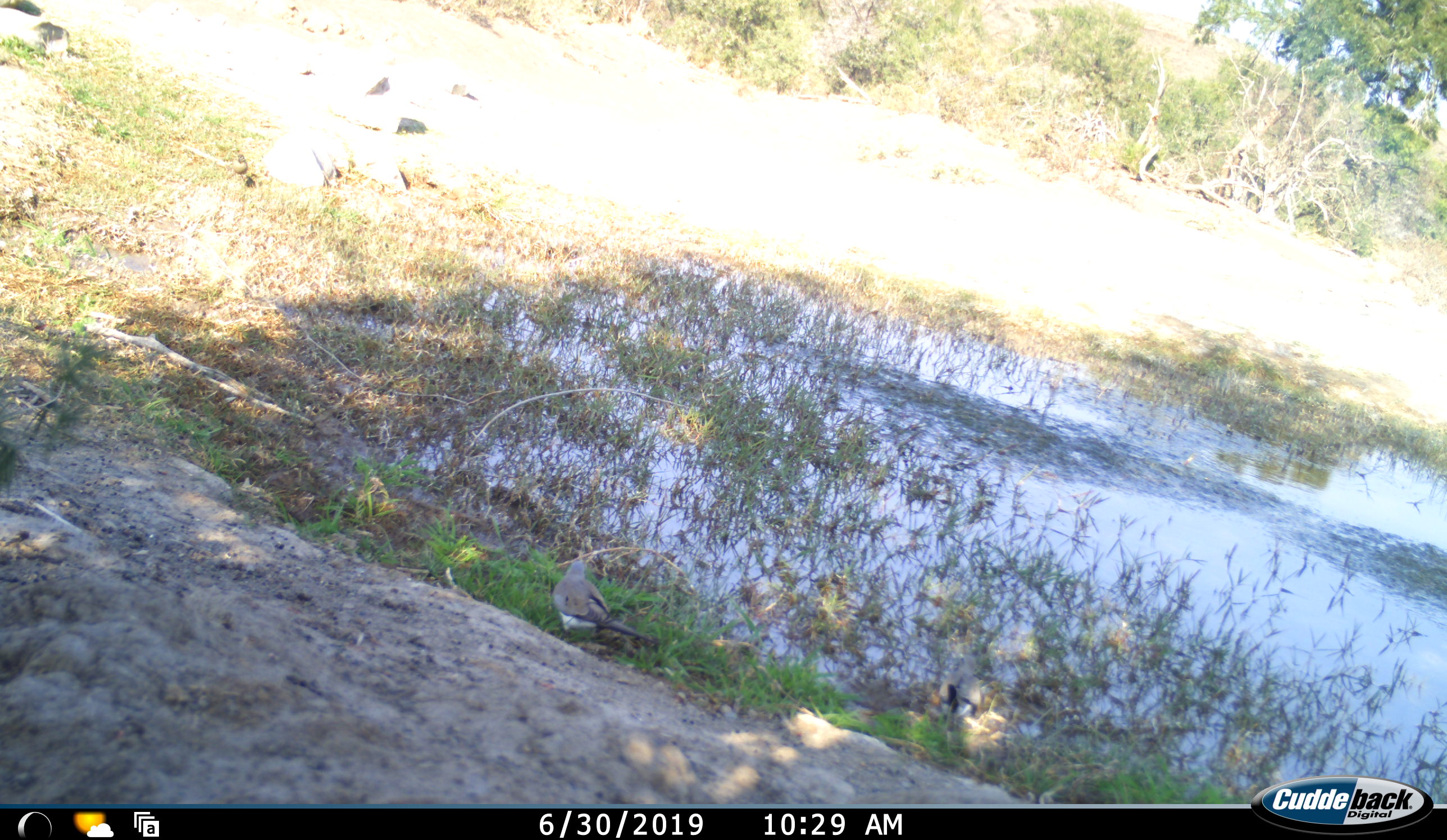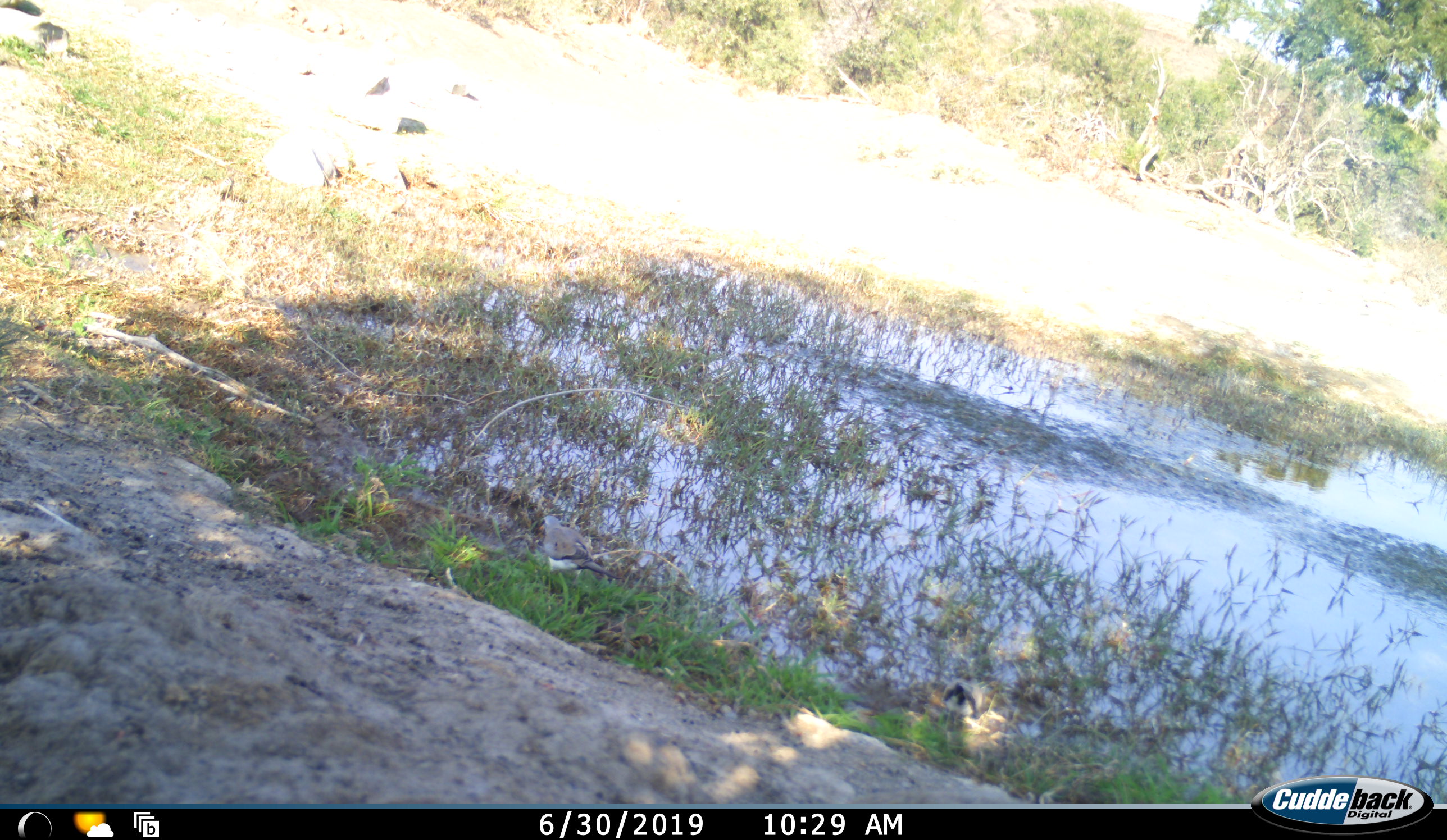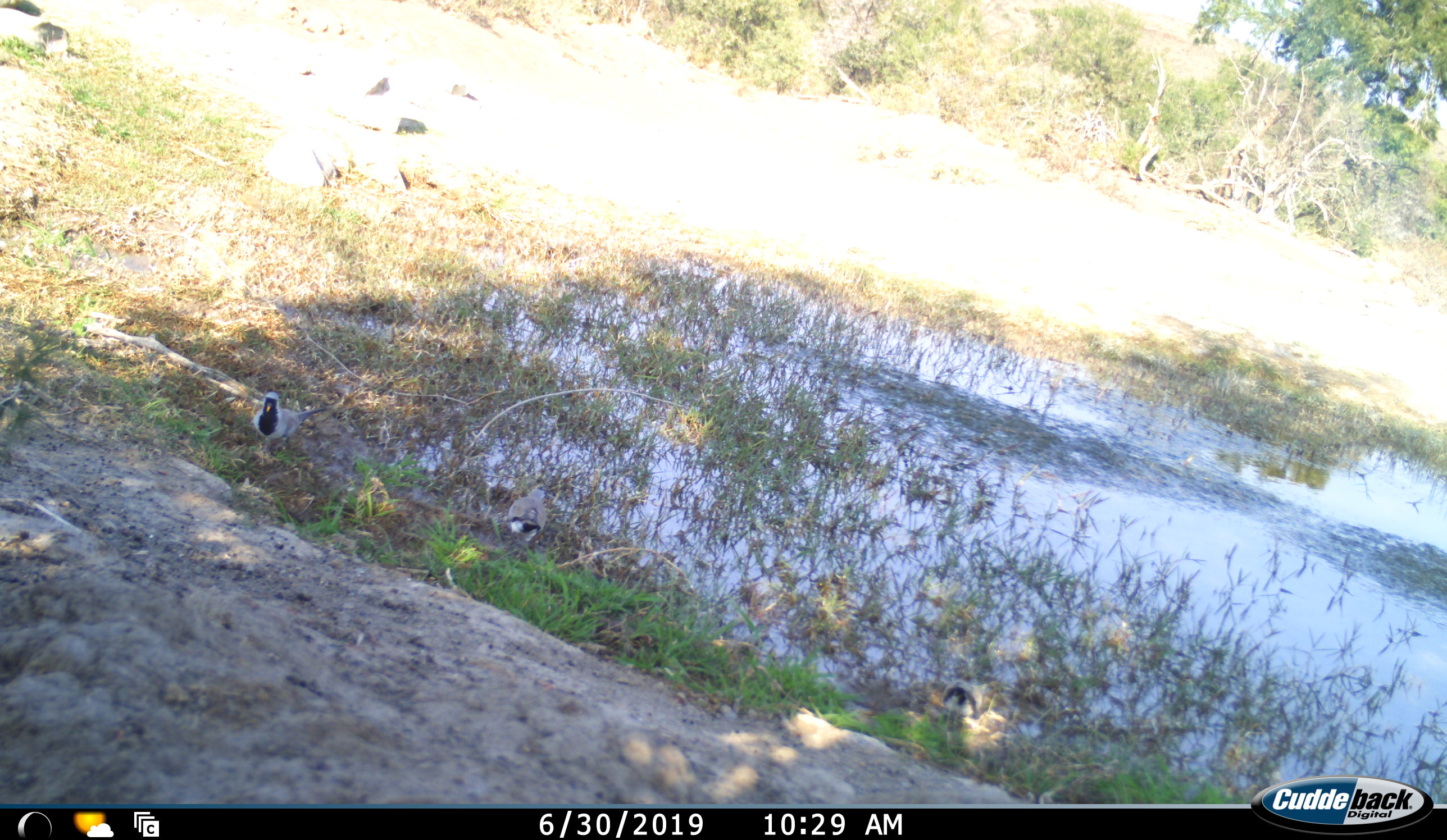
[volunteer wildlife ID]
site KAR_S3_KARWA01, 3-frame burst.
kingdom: Animalia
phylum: Chordata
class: Aves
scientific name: Aves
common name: bird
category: birdother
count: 3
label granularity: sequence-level